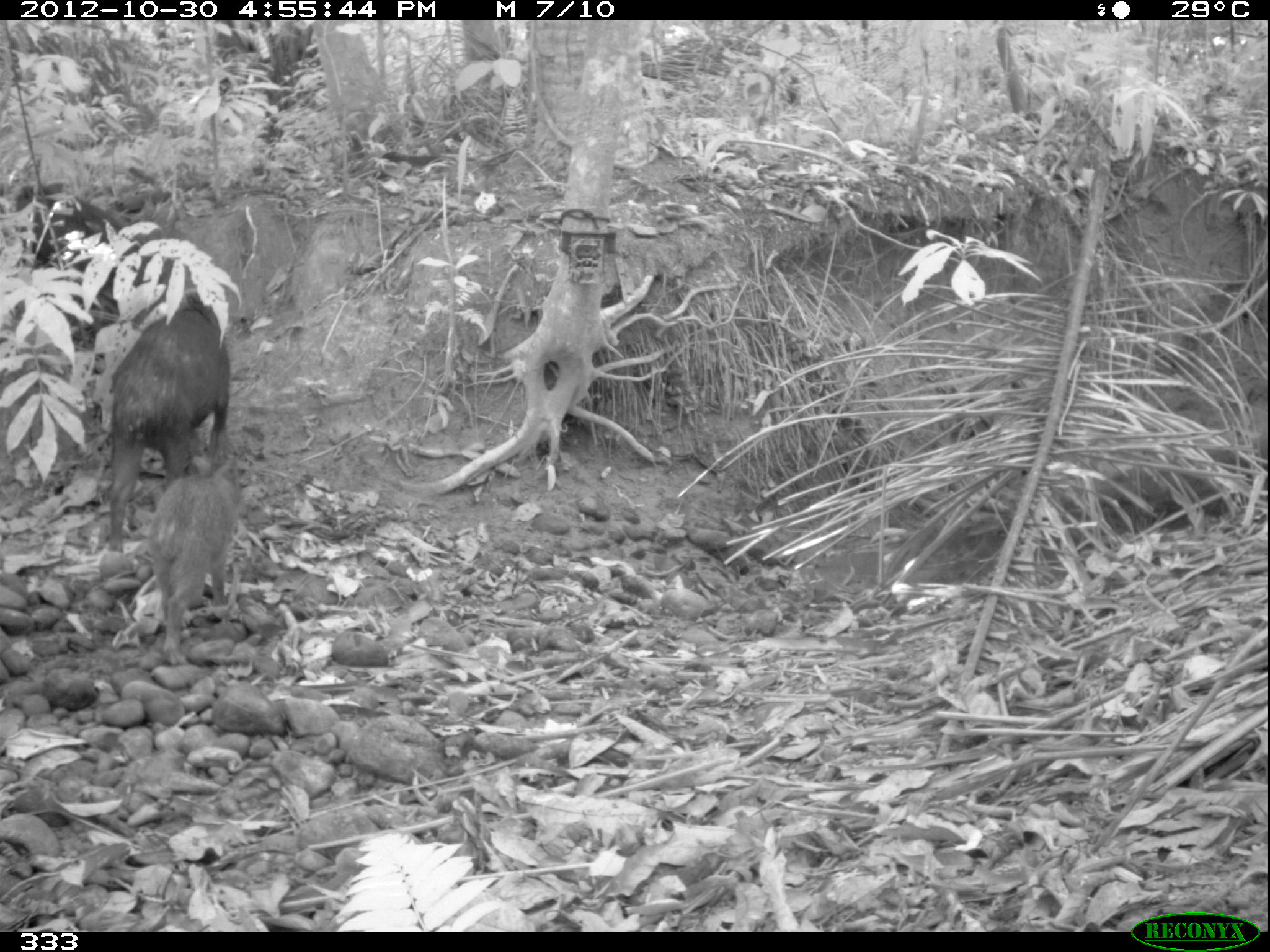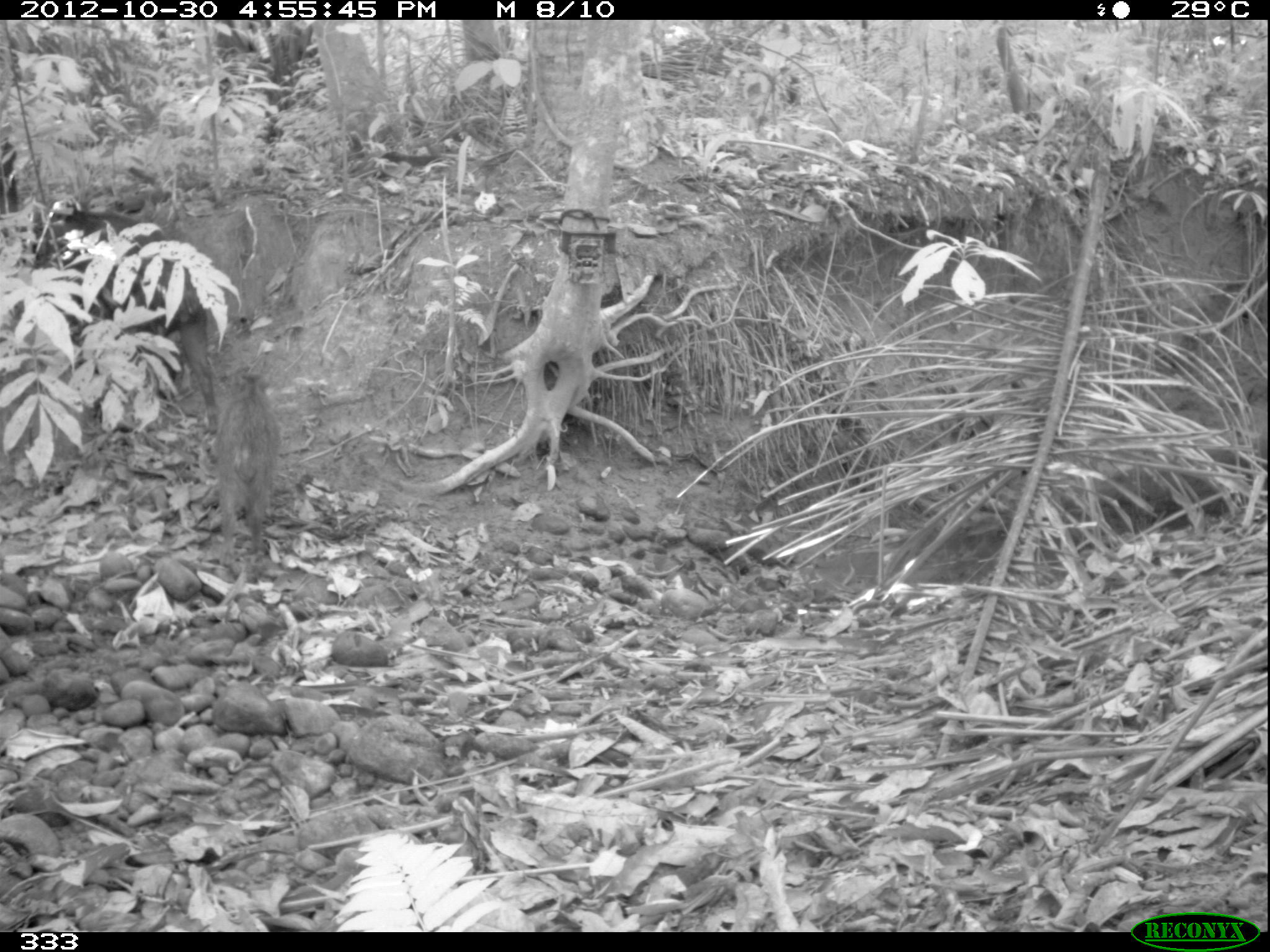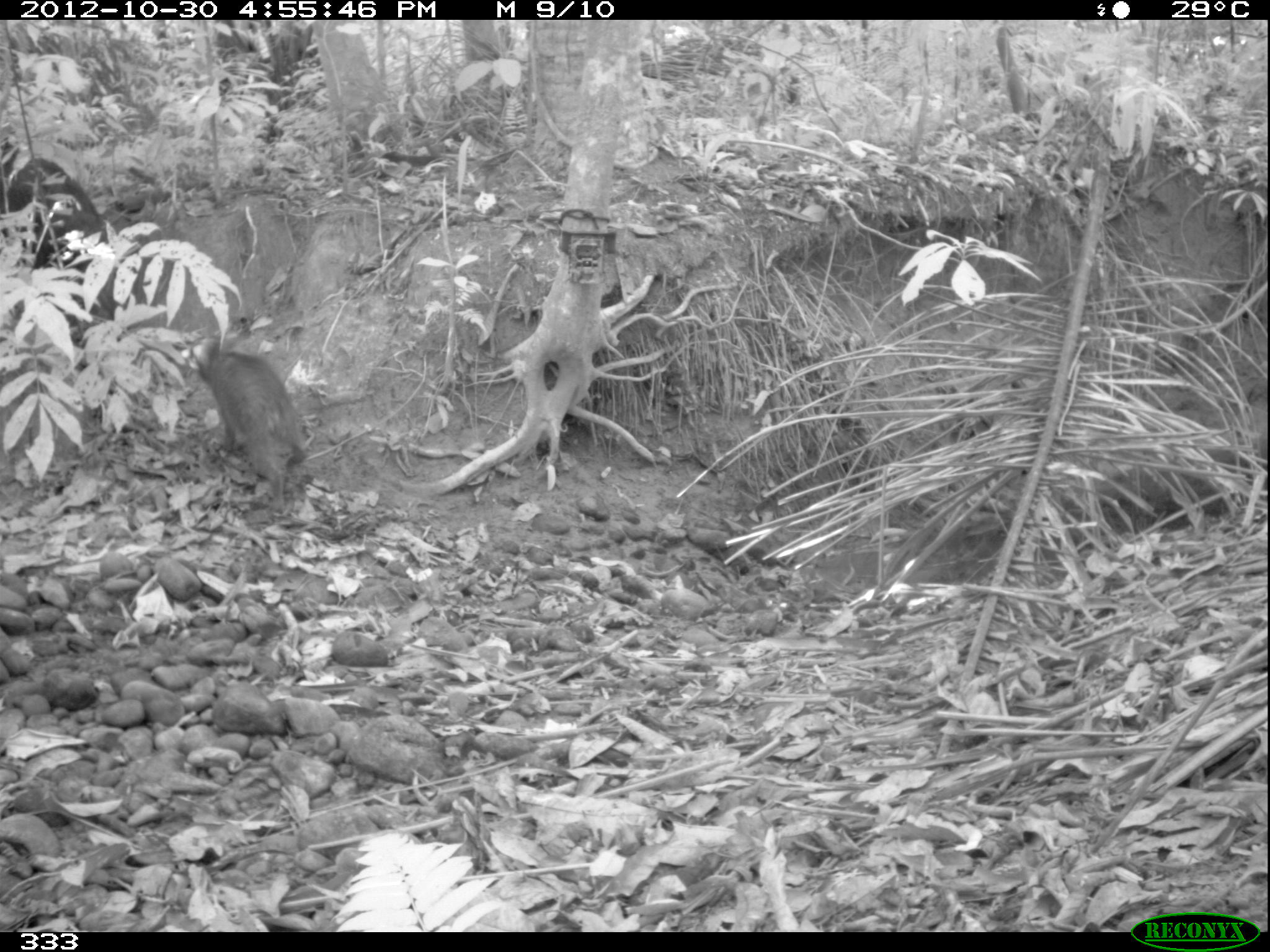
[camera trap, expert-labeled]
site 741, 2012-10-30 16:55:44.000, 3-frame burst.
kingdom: Animalia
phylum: Chordata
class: Mammalia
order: Artiodactyla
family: Tayassuidae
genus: Tayassu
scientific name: Tayassu pecari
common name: white-lipped peccary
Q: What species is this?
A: Tayassu pecari (white-lipped peccary).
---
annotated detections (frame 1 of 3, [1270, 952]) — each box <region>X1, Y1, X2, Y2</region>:
tayassu pecari: <region>110, 293, 230, 551</region>; <region>12, 185, 146, 340</region>; <region>148, 454, 240, 663</region>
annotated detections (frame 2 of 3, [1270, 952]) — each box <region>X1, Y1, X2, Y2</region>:
tayassu pecari: <region>35, 211, 218, 435</region>; <region>218, 375, 275, 565</region>